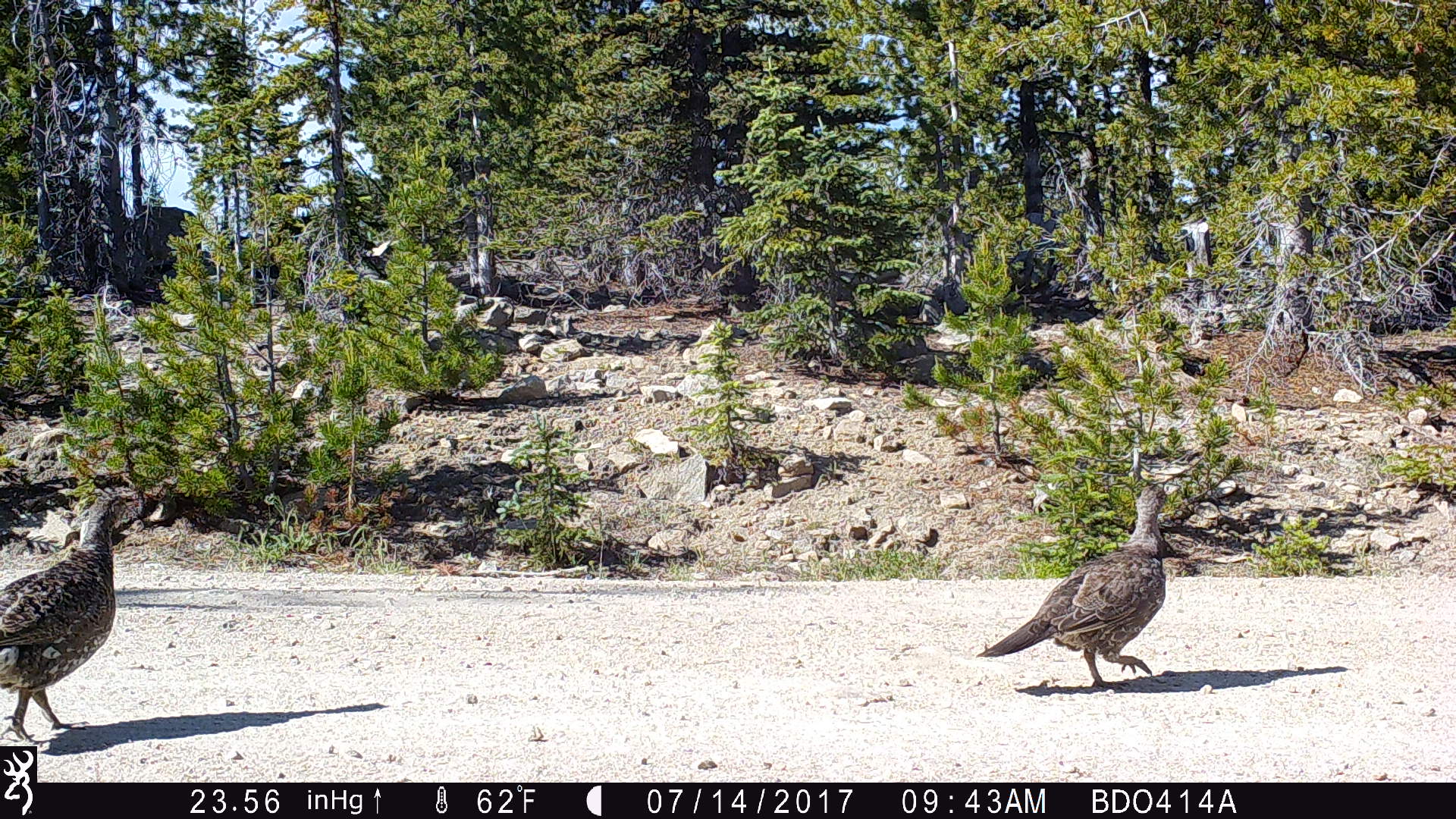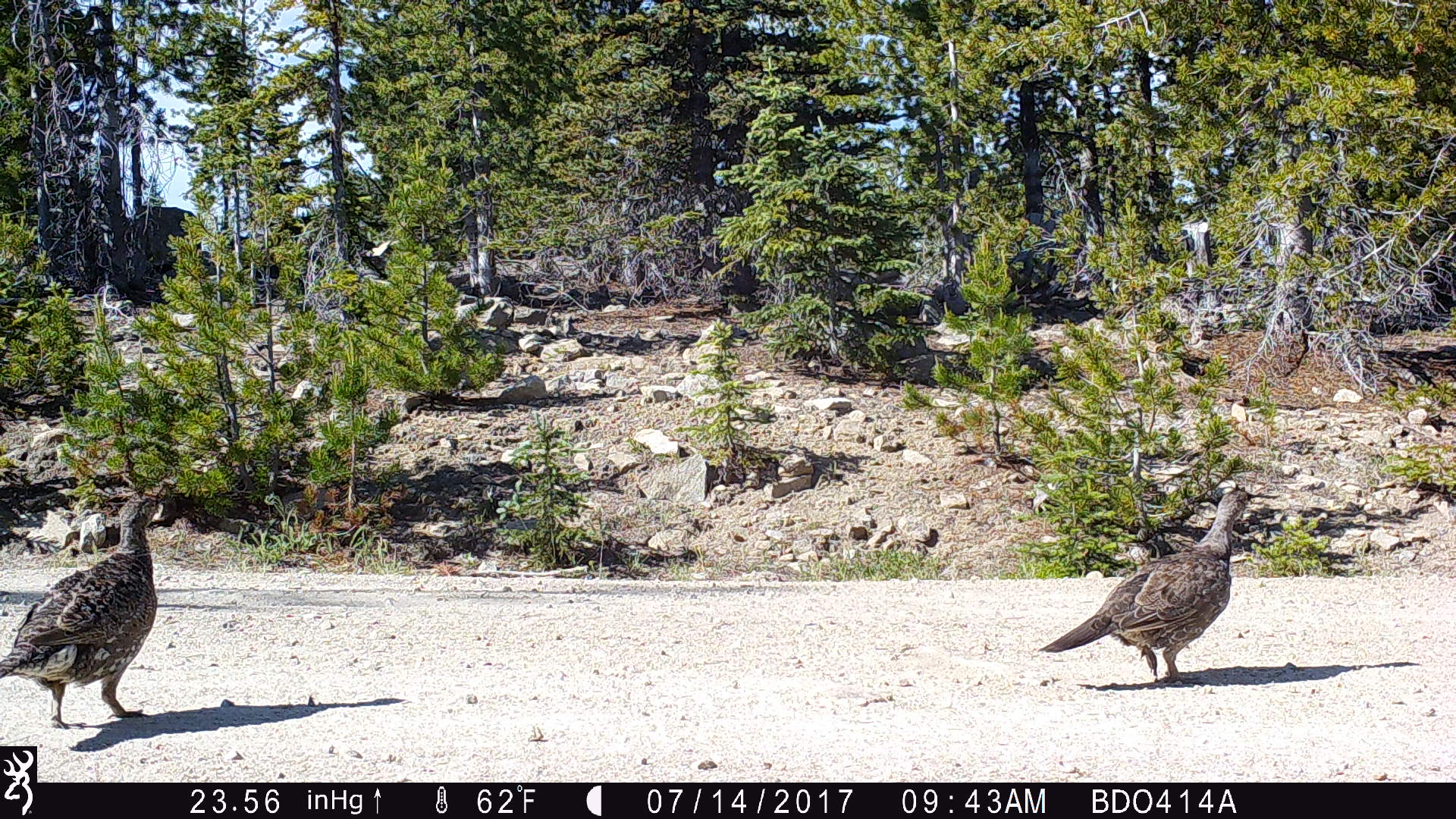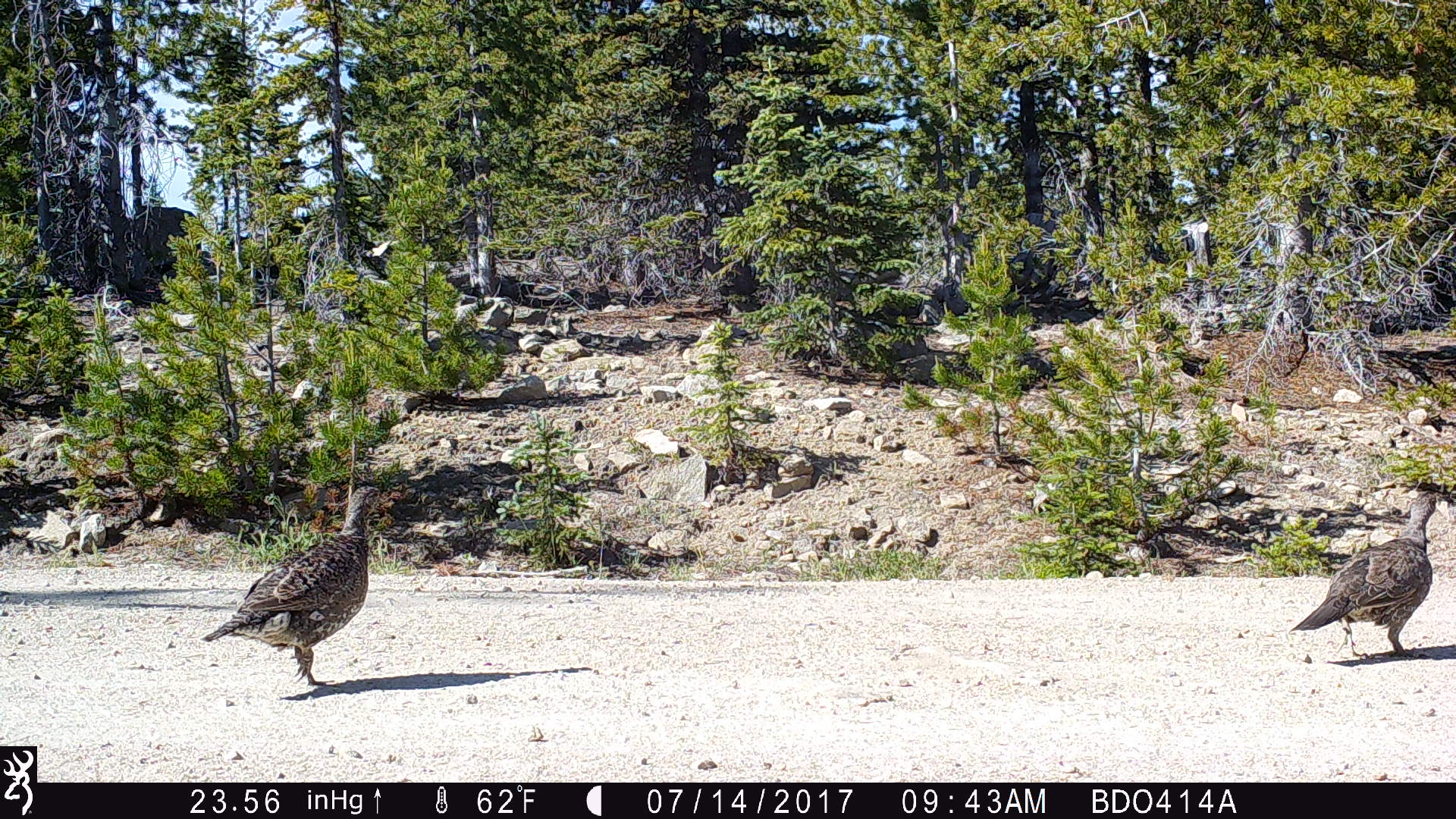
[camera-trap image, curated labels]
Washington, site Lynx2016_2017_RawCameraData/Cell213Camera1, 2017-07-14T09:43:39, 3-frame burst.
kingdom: Animalia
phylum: Chordata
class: Aves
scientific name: Aves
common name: birds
Aves (birds). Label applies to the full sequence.